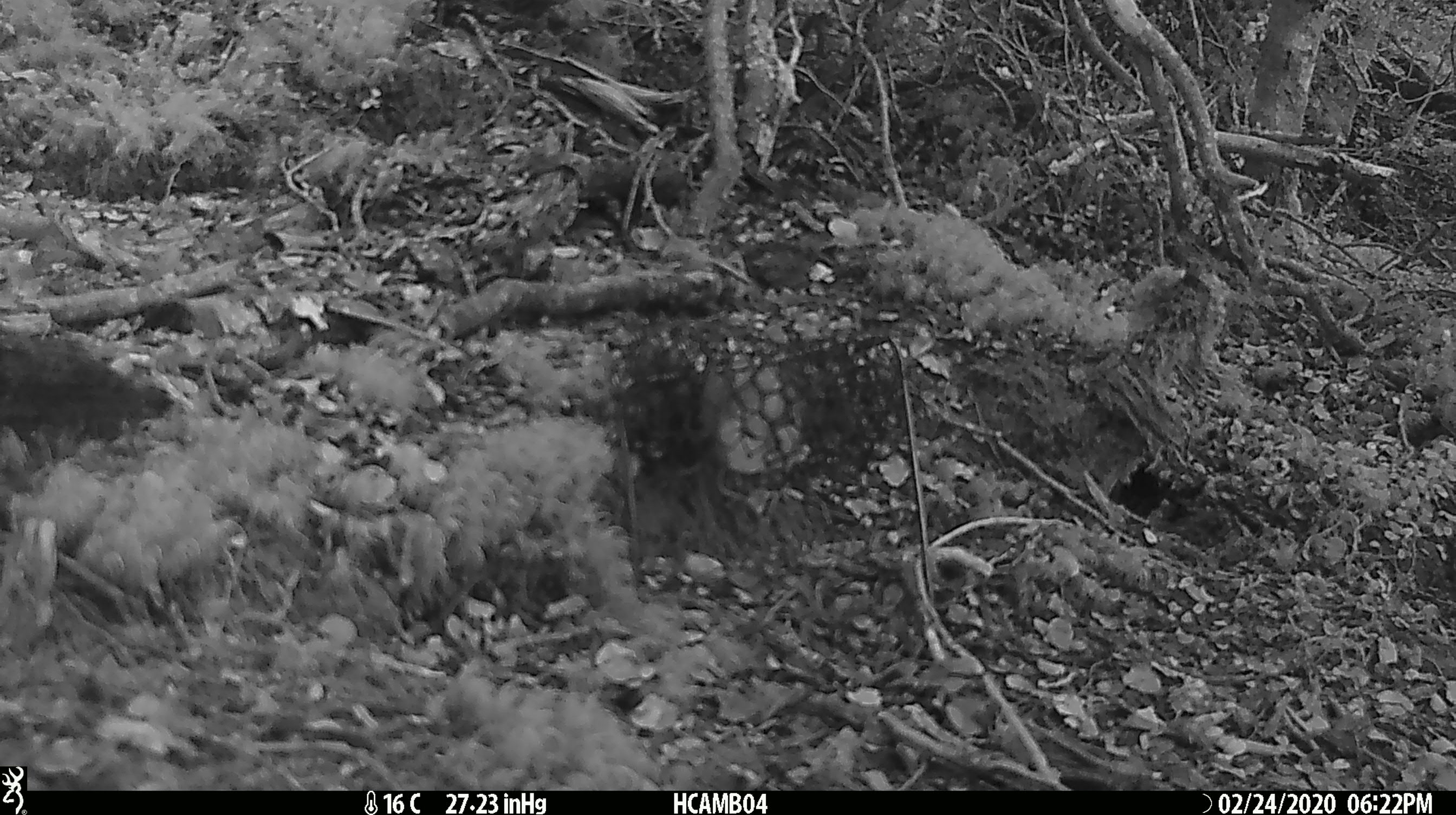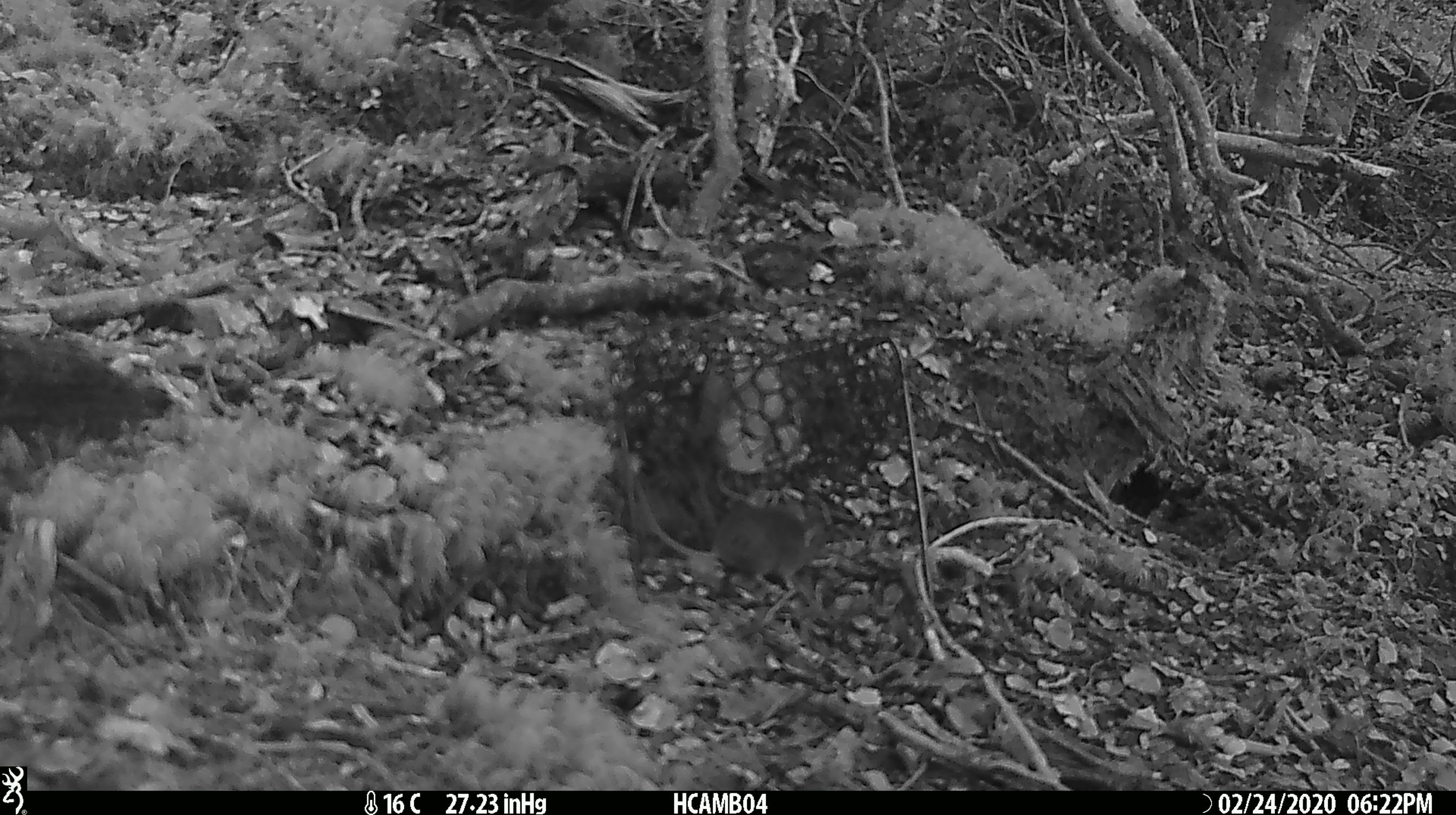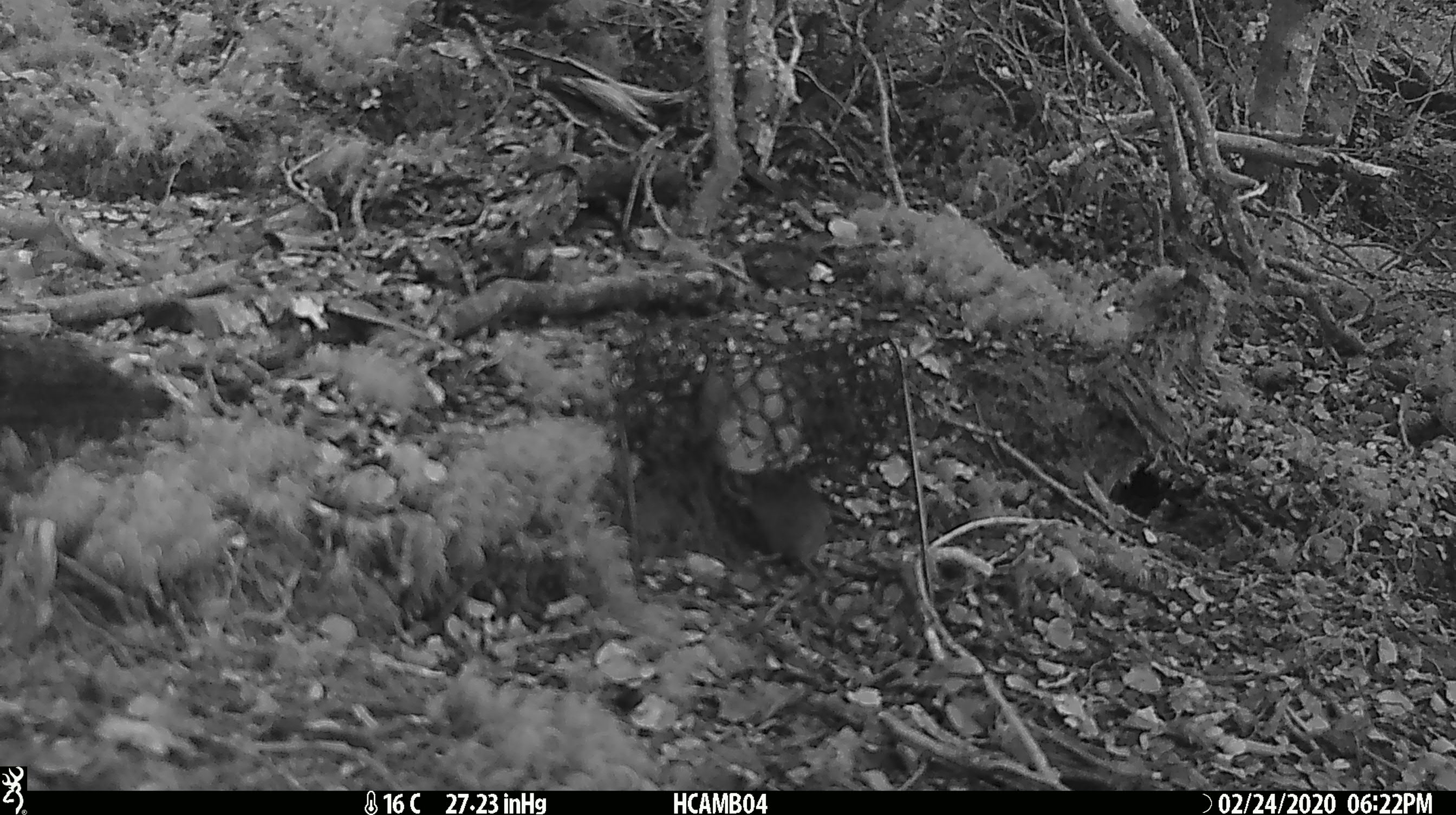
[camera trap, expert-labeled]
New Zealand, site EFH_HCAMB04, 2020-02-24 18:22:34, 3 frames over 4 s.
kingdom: Animalia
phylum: Chordata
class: Mammalia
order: Rodentia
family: Muridae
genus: Mus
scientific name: Mus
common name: mouse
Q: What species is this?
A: Mouse (Mus).